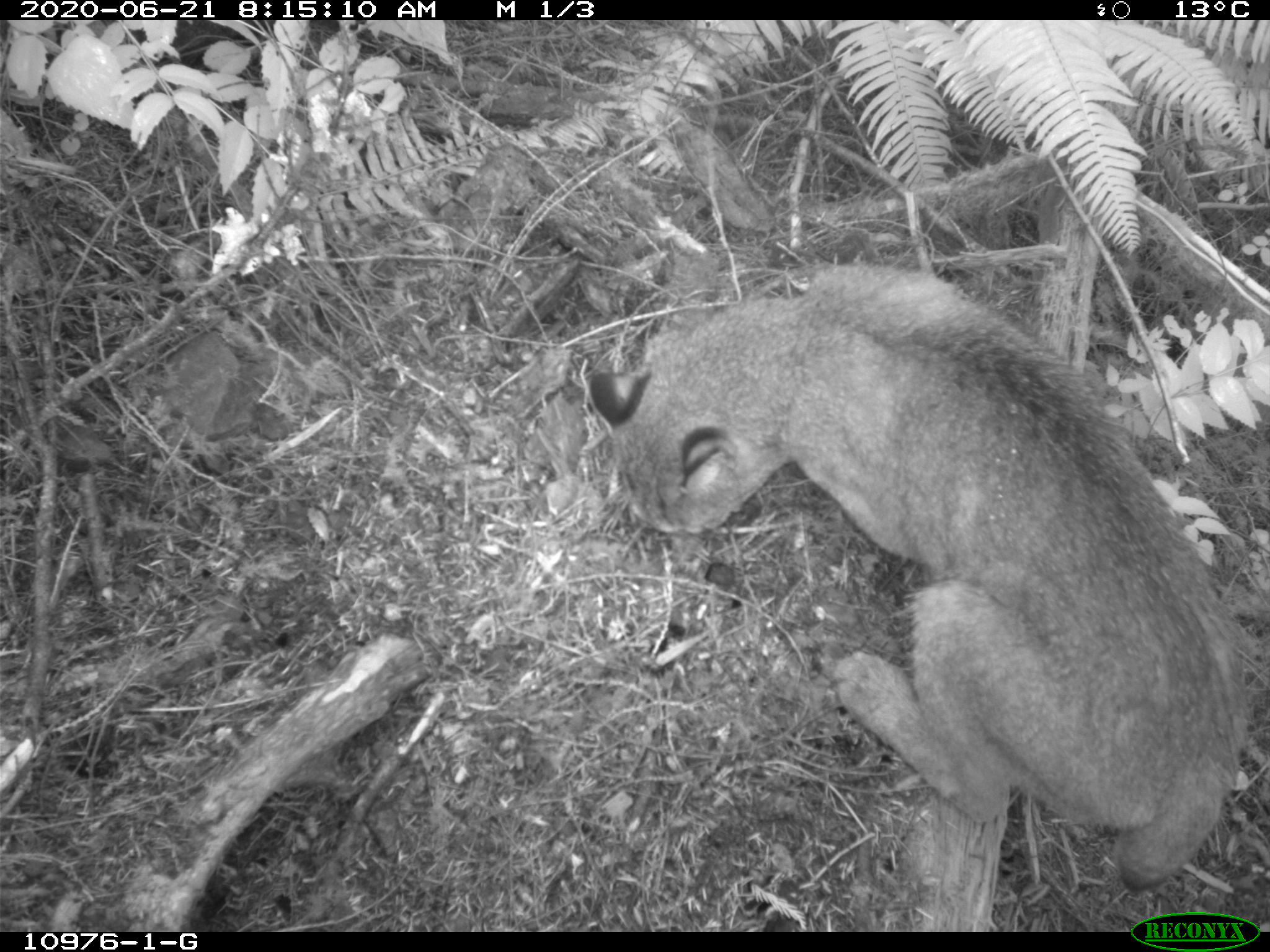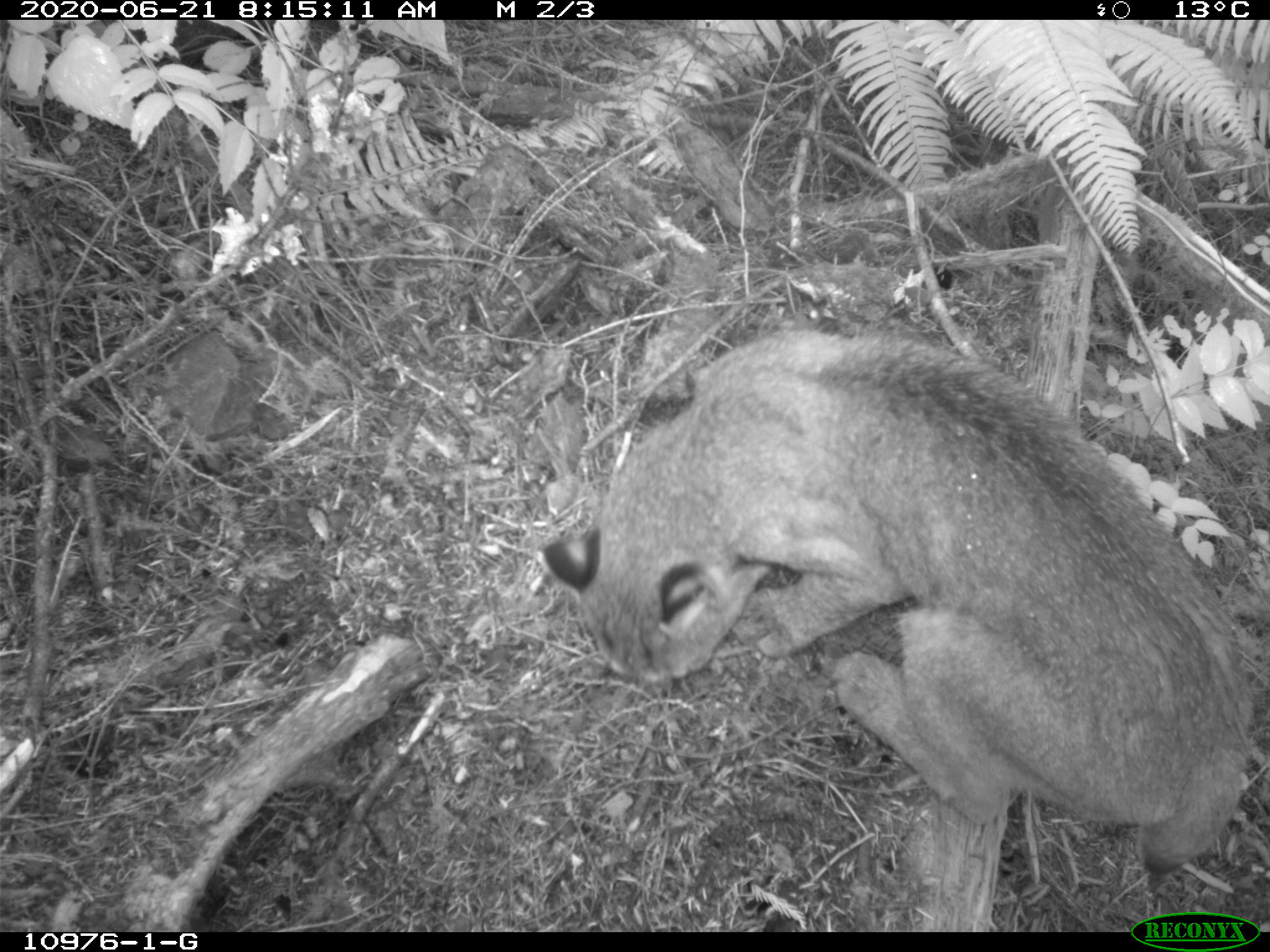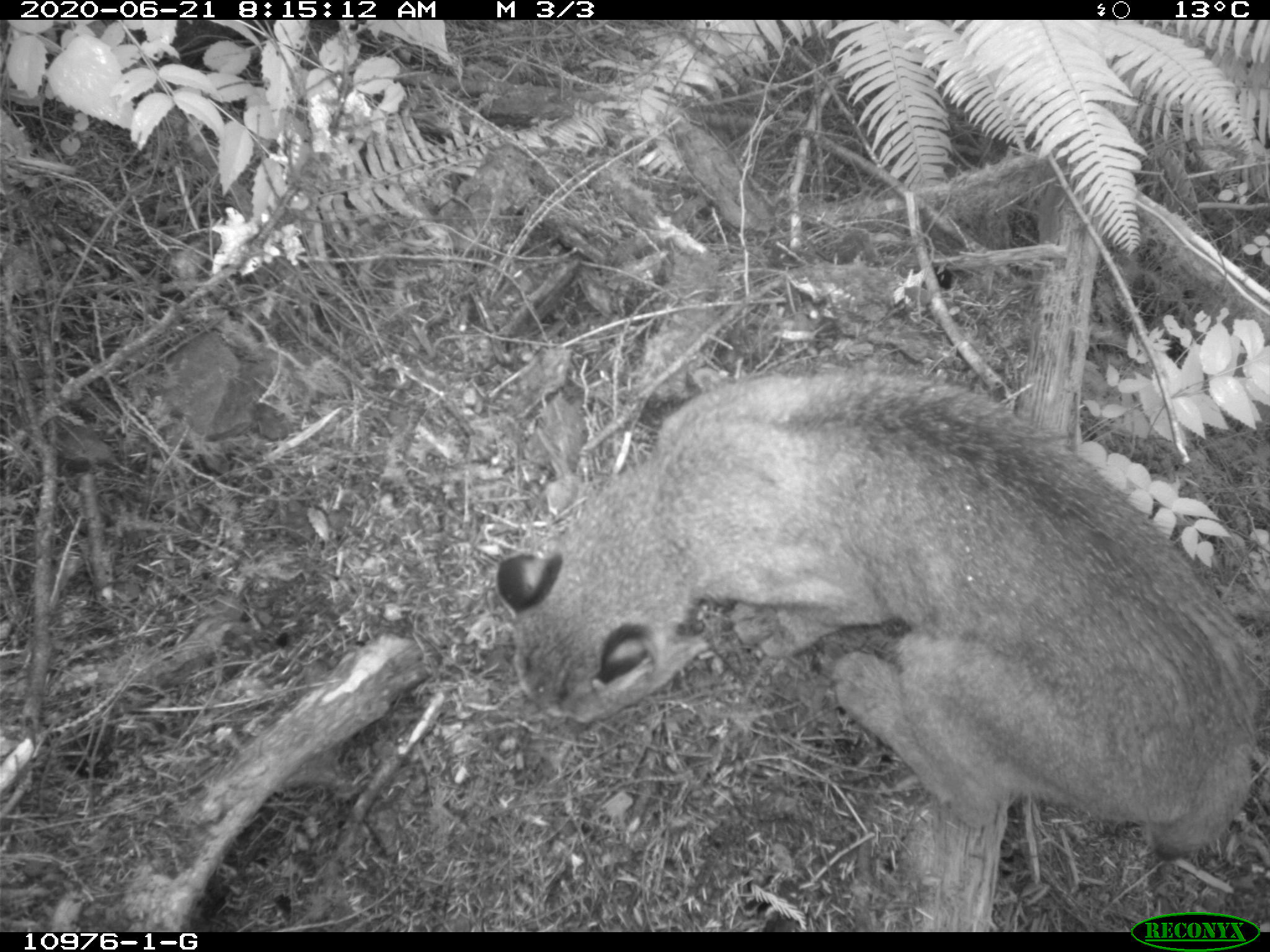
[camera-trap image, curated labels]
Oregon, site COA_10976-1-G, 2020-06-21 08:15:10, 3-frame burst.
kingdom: Animalia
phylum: Chordata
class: Mammalia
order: Carnivora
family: Felidae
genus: Lynx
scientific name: Lynx rufus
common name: bobcat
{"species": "bobcat (Lynx rufus)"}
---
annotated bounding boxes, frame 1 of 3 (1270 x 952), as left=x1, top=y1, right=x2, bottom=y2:
bobcat: left=573, top=250, right=1262, bottom=897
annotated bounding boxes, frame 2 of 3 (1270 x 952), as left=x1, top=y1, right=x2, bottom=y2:
bobcat: left=533, top=319, right=1269, bottom=882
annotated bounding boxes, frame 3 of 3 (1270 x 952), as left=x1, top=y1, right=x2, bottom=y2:
bobcat: left=487, top=359, right=1267, bottom=870